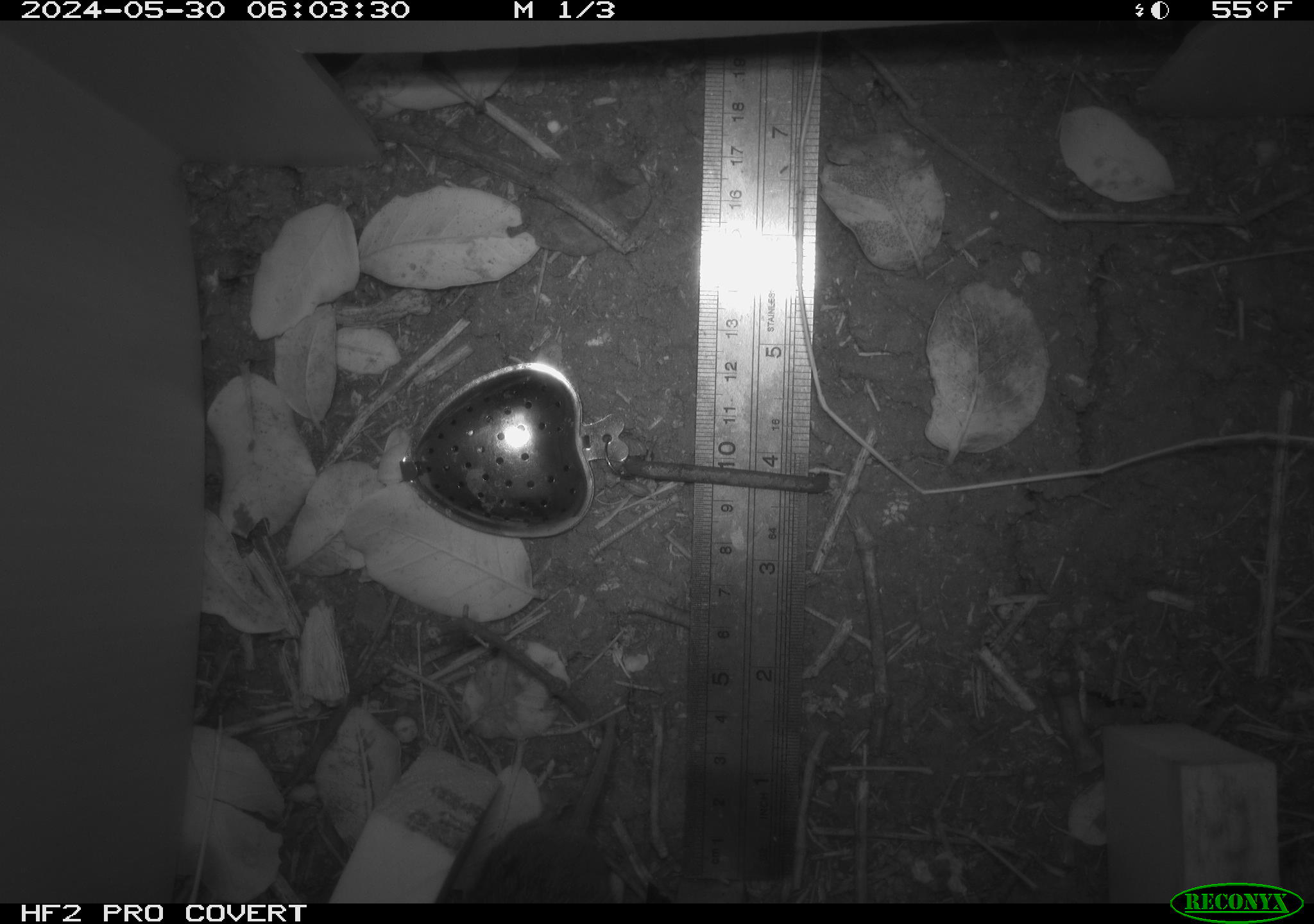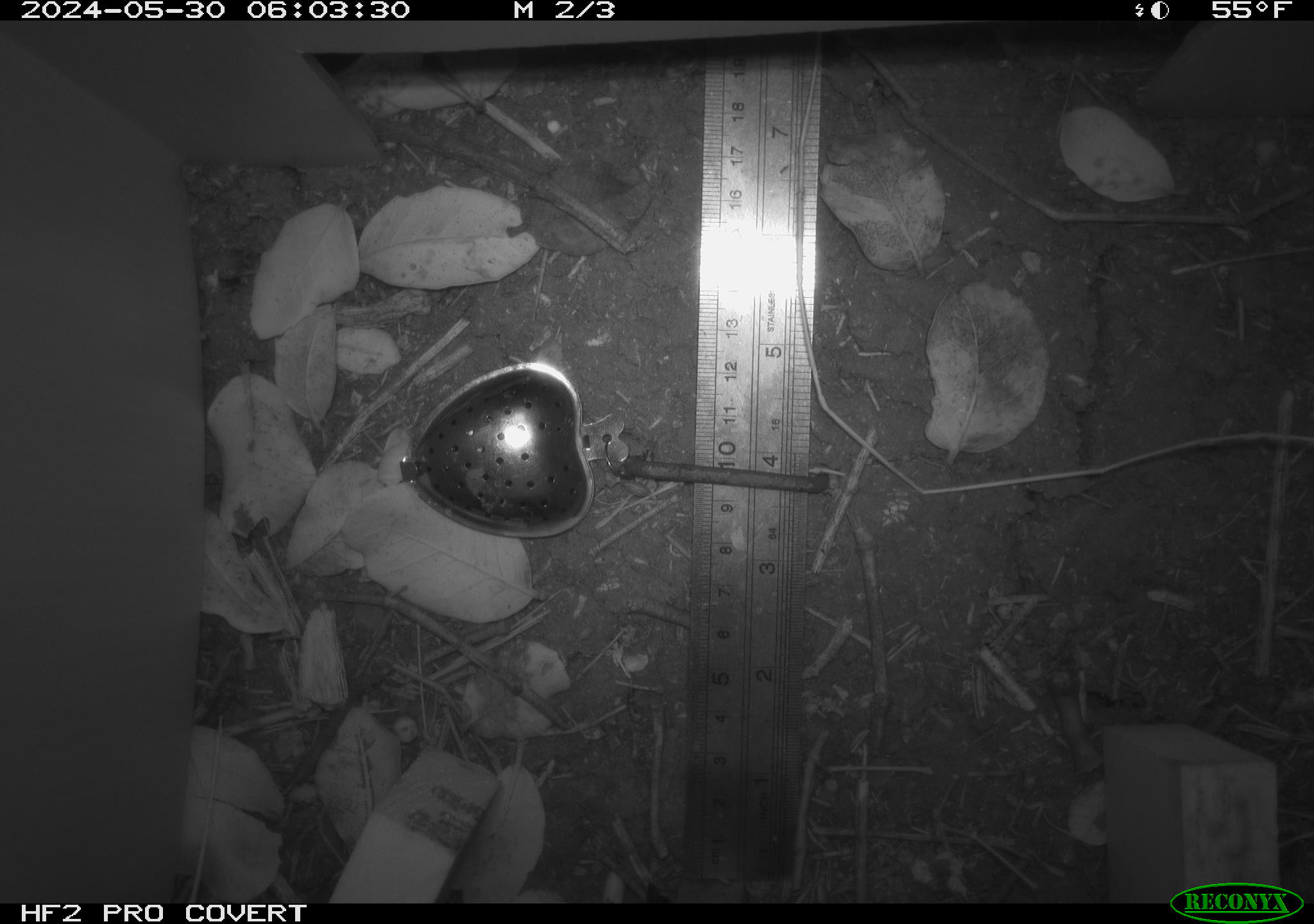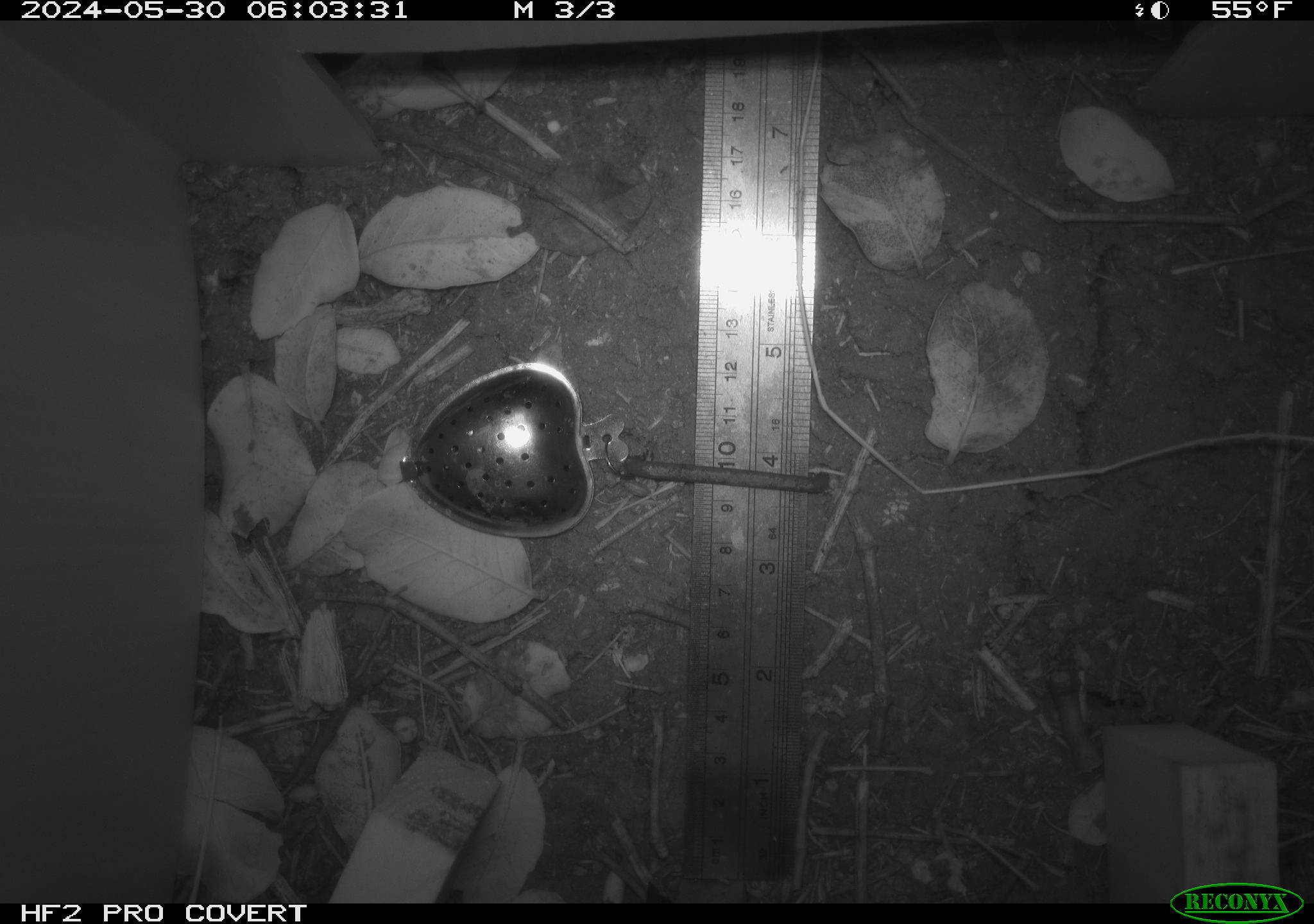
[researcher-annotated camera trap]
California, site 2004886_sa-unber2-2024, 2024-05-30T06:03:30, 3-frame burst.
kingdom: Animalia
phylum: Chordata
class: Mammalia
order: Rodentia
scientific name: Rodentia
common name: mouse species